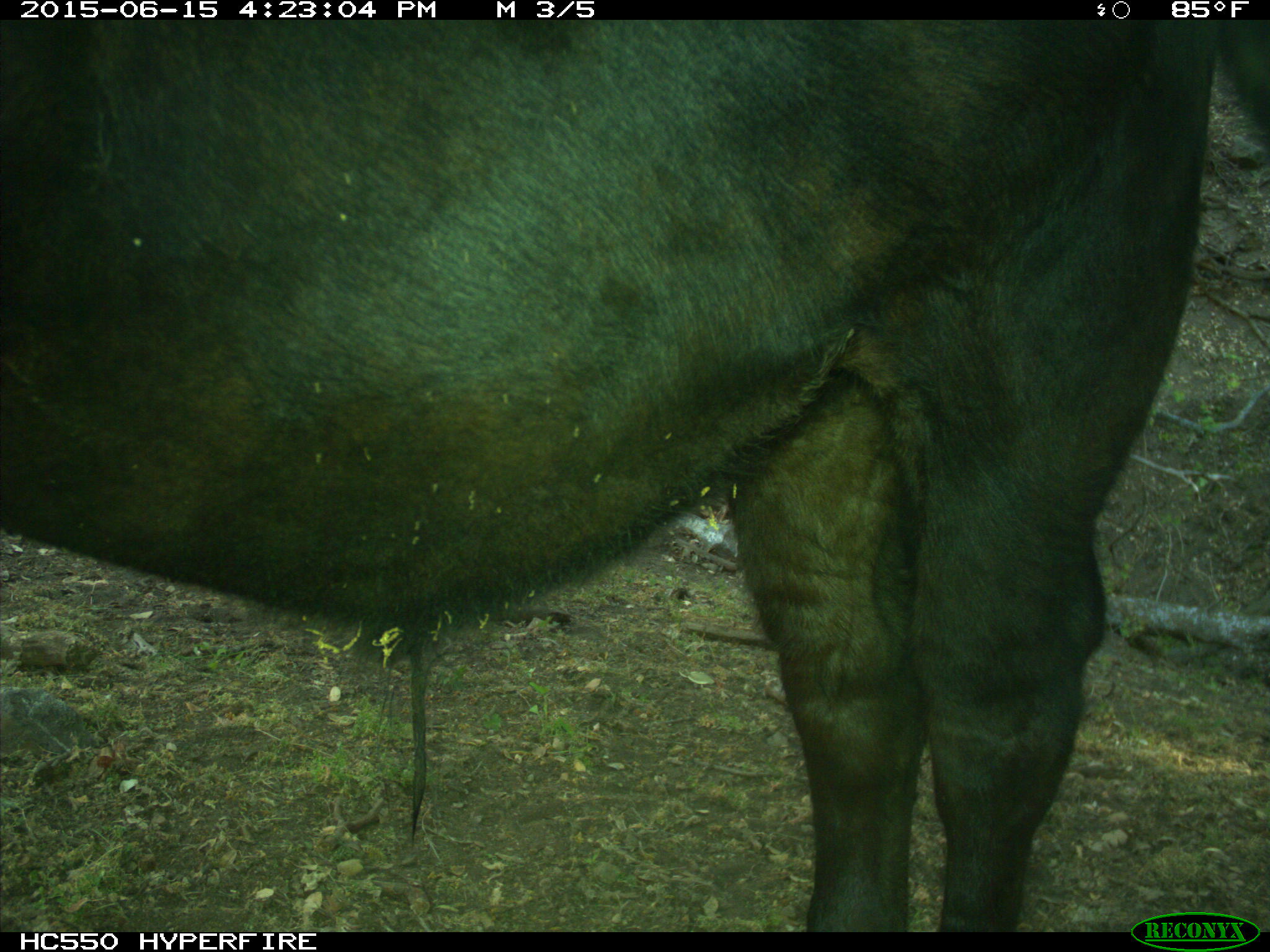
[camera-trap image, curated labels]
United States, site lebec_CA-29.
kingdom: Animalia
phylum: Chordata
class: Mammalia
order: Artiodactyla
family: Bovidae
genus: Bos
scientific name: Bos taurus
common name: domestic cow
Bos taurus (domestic cow).